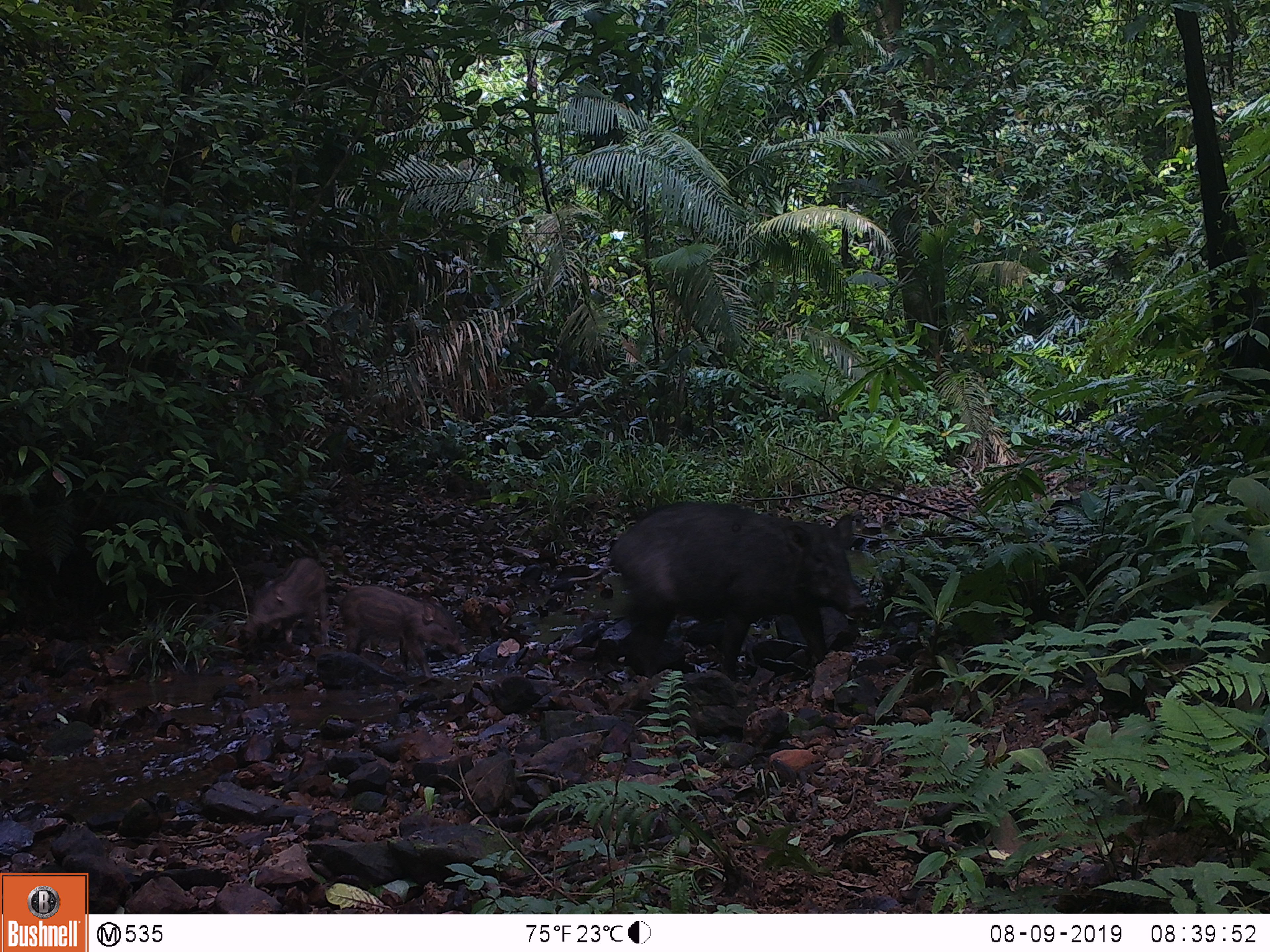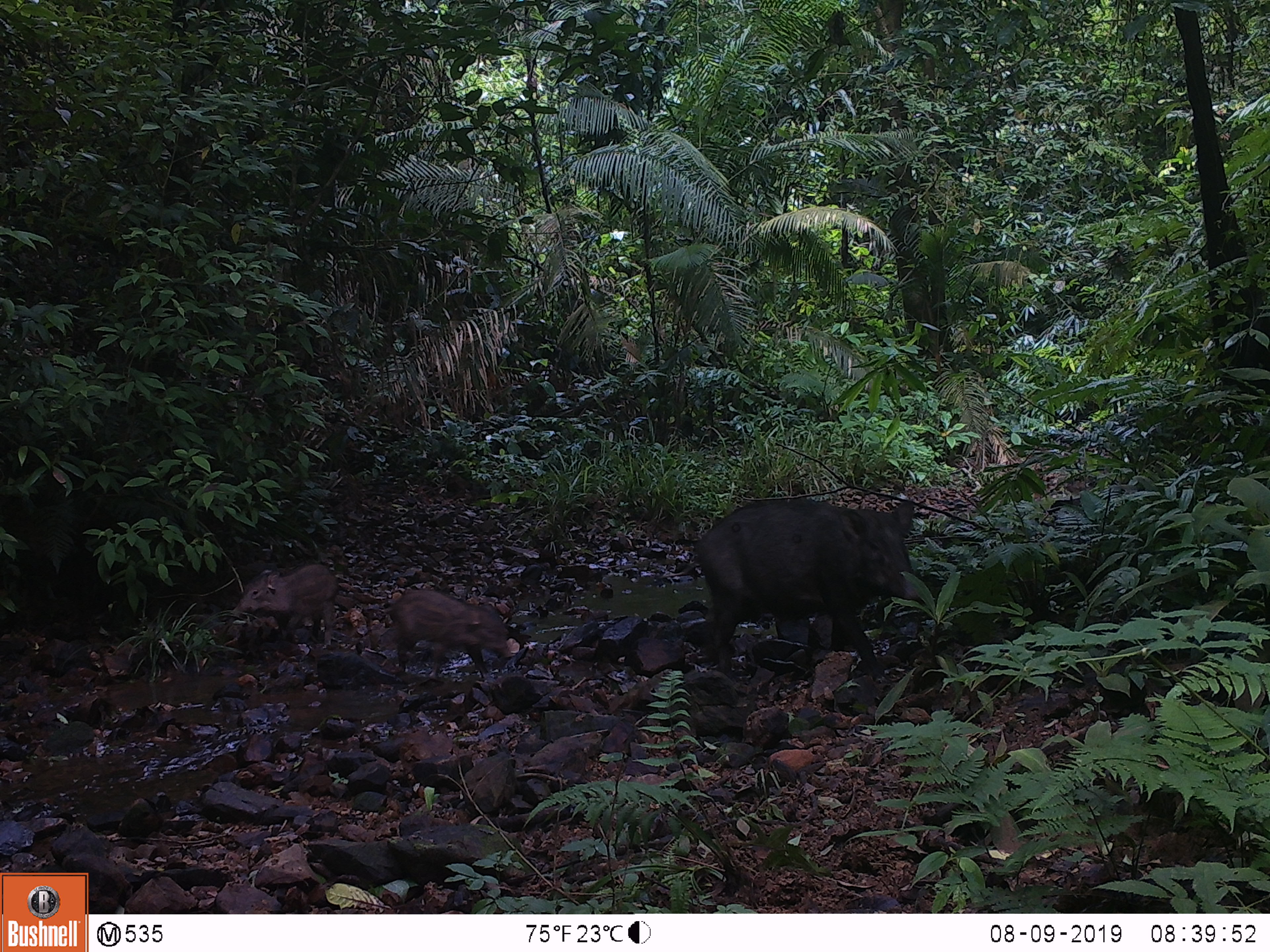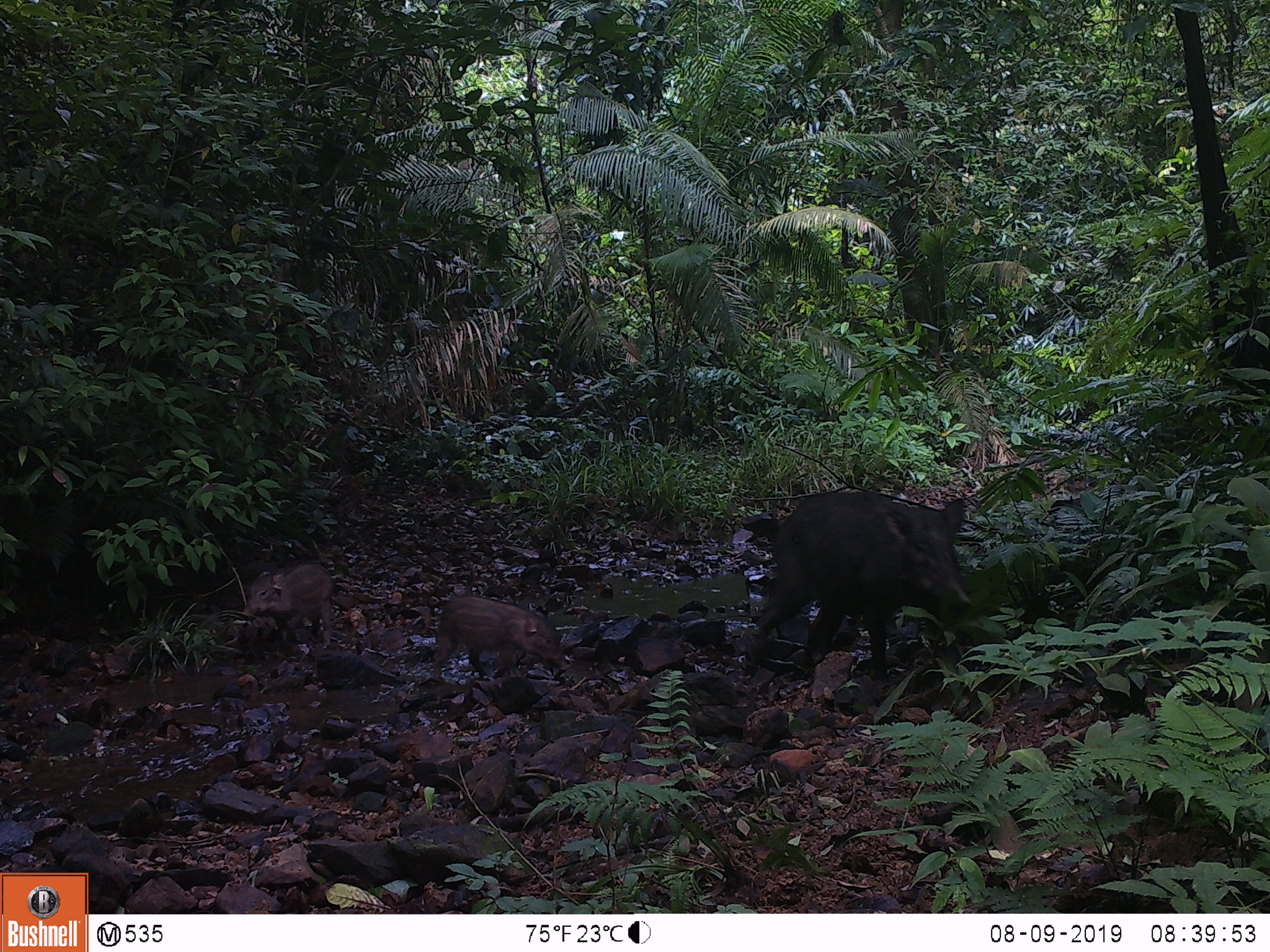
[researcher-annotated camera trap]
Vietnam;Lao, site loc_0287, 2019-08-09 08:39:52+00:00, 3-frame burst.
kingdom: Animalia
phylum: Chordata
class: Mammalia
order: Artiodactyla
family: Suidae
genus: Sus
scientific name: Sus scrofa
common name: eurasian wild pig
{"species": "eurasian wild pig (Sus scrofa)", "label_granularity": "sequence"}